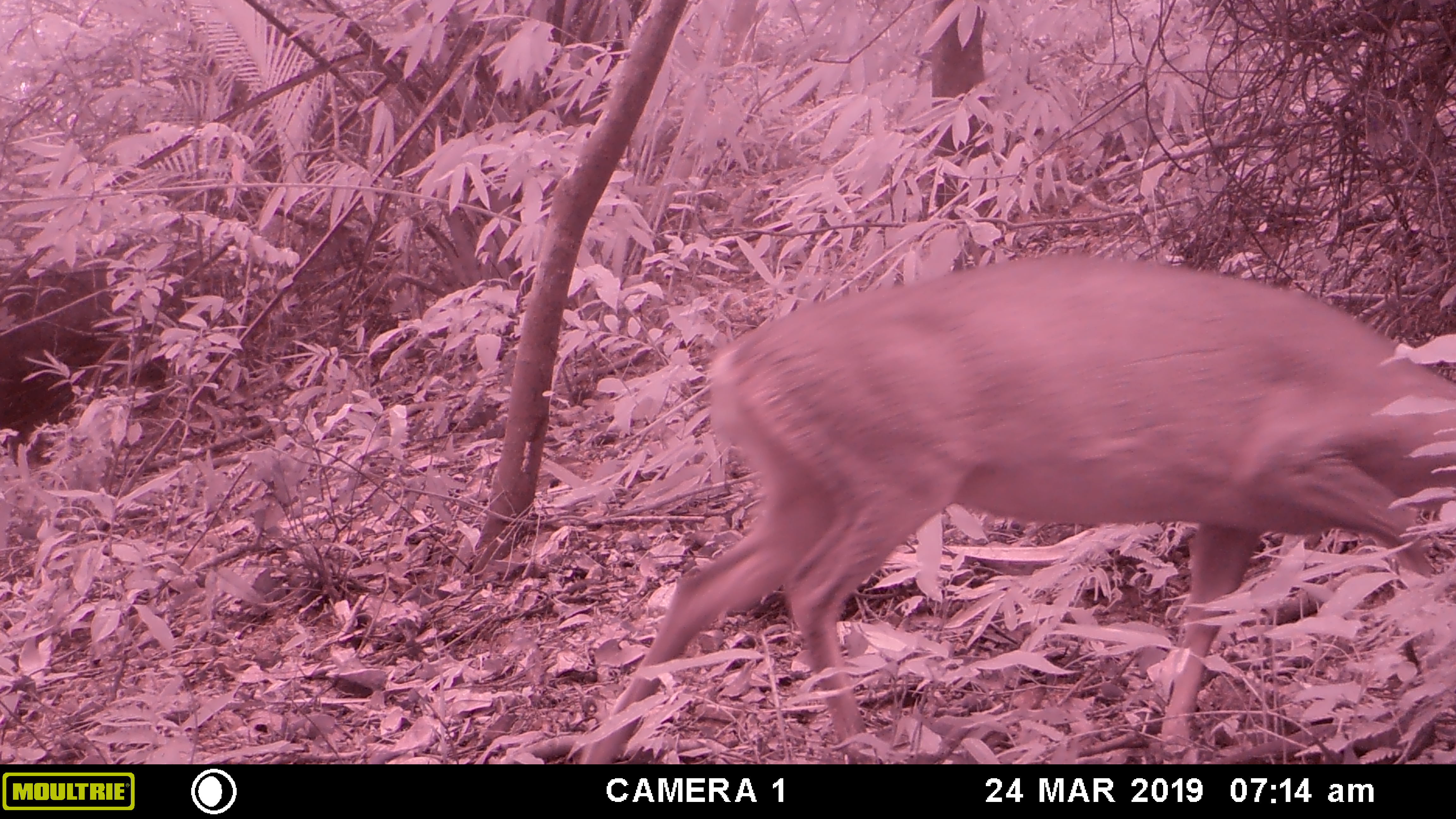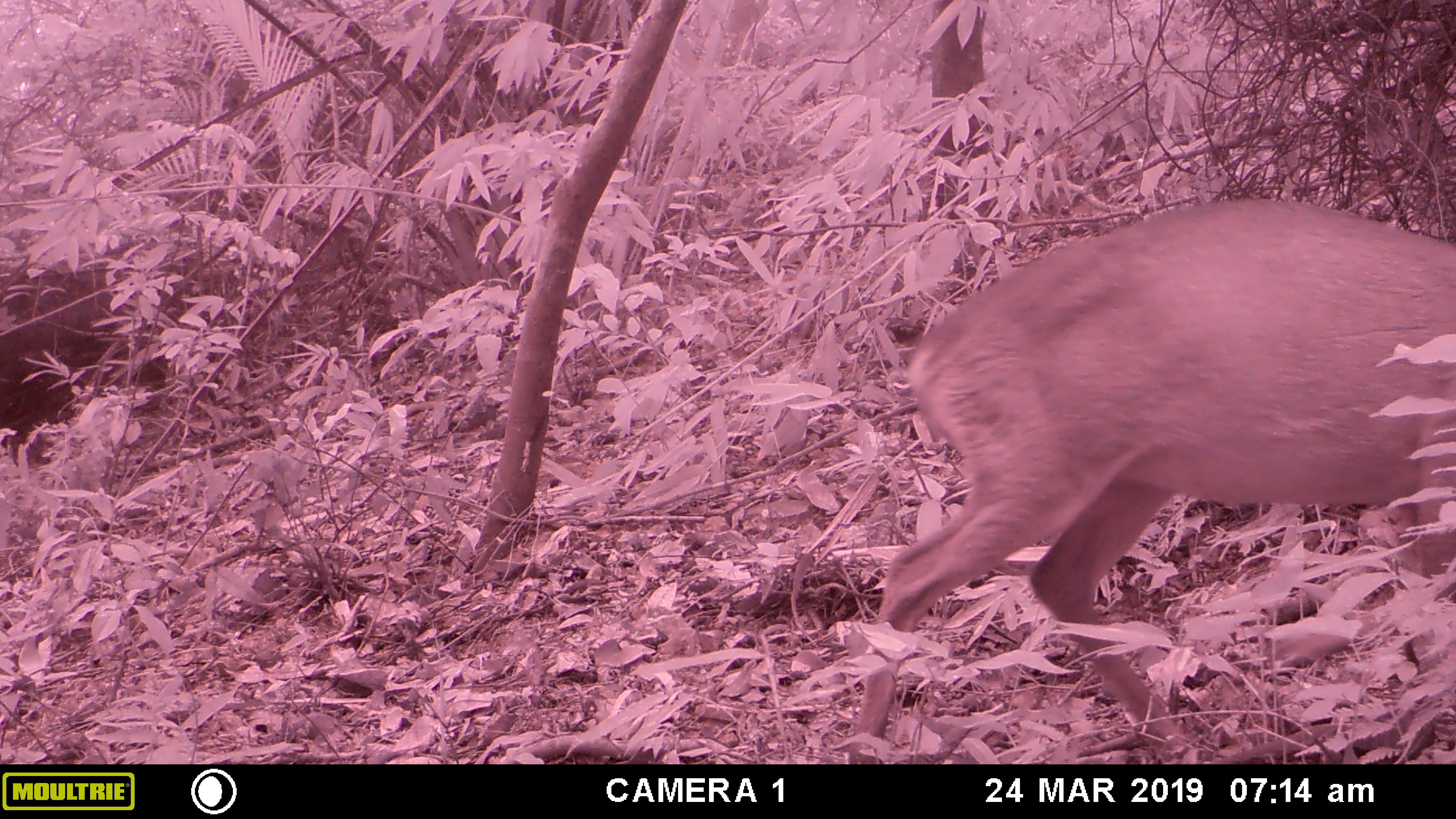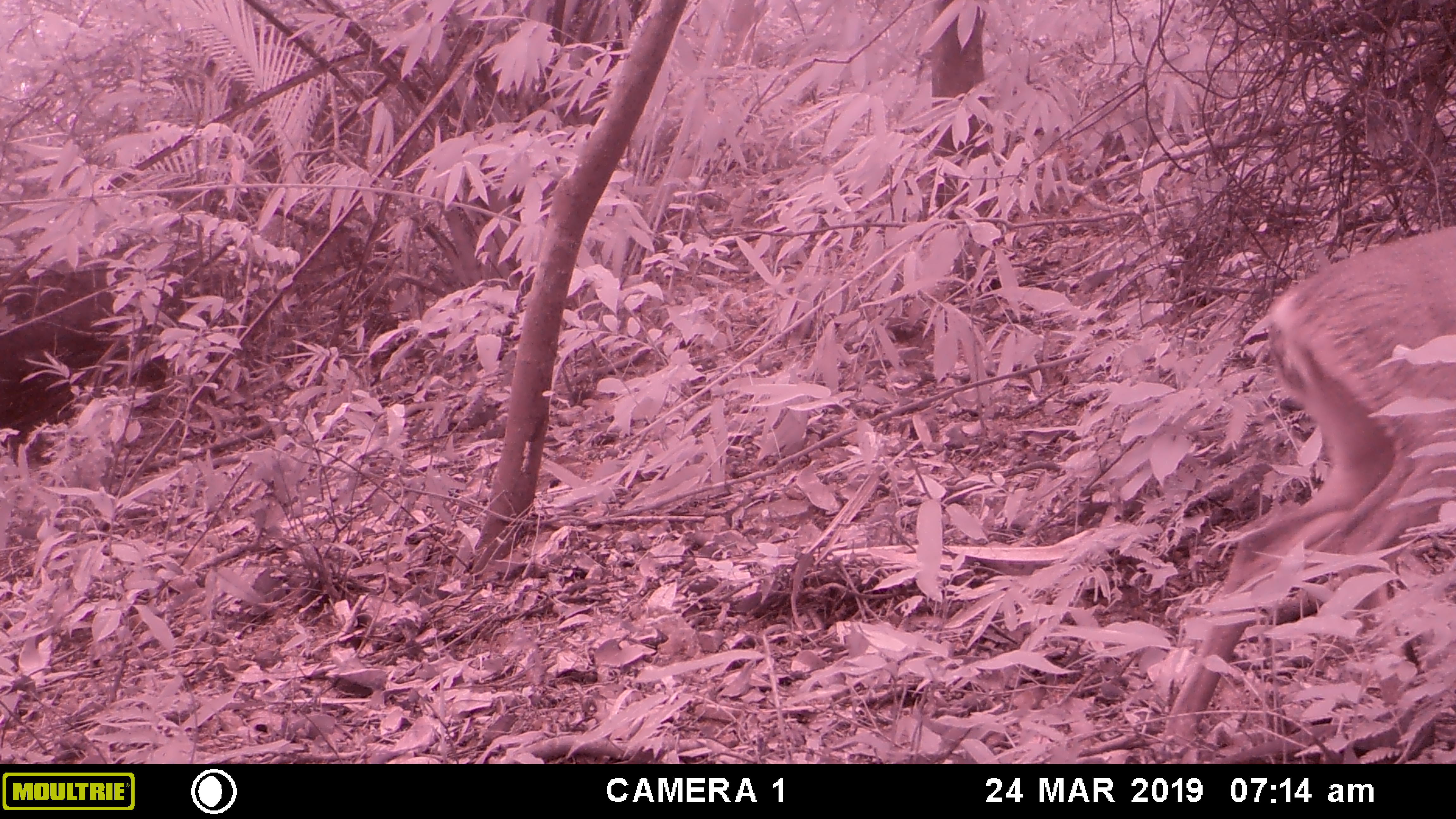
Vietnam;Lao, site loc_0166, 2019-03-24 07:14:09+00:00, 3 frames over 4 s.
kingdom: Animalia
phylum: Chordata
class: Mammalia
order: Artiodactyla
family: Cervidae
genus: Muntiacus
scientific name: Muntiacus vuquangensis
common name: large-antlered muntjac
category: large antlered muntjac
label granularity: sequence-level